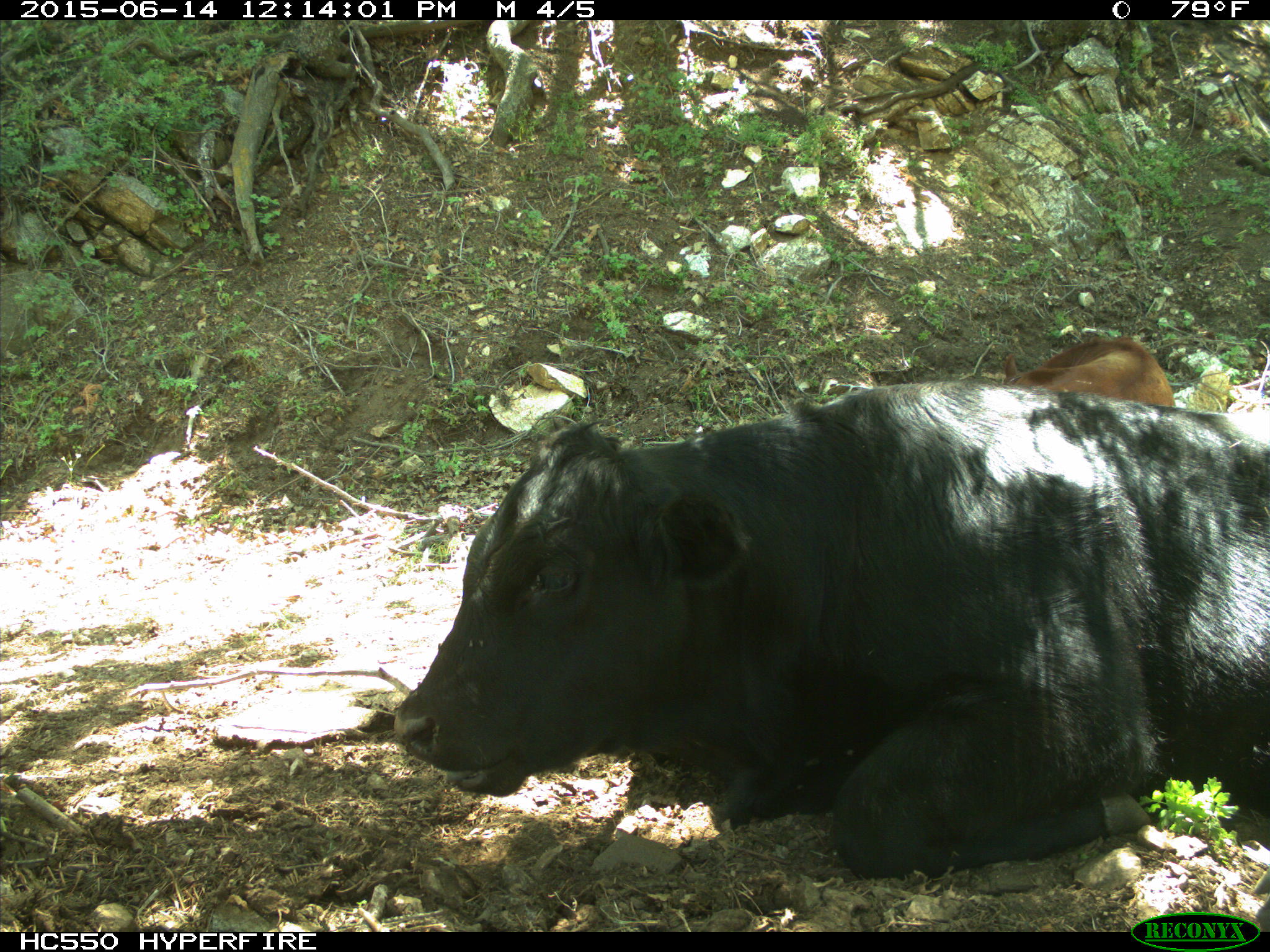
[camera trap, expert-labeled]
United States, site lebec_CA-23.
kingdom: Animalia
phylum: Chordata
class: Mammalia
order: Artiodactyla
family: Bovidae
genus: Bos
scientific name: Bos taurus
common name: domestic cow